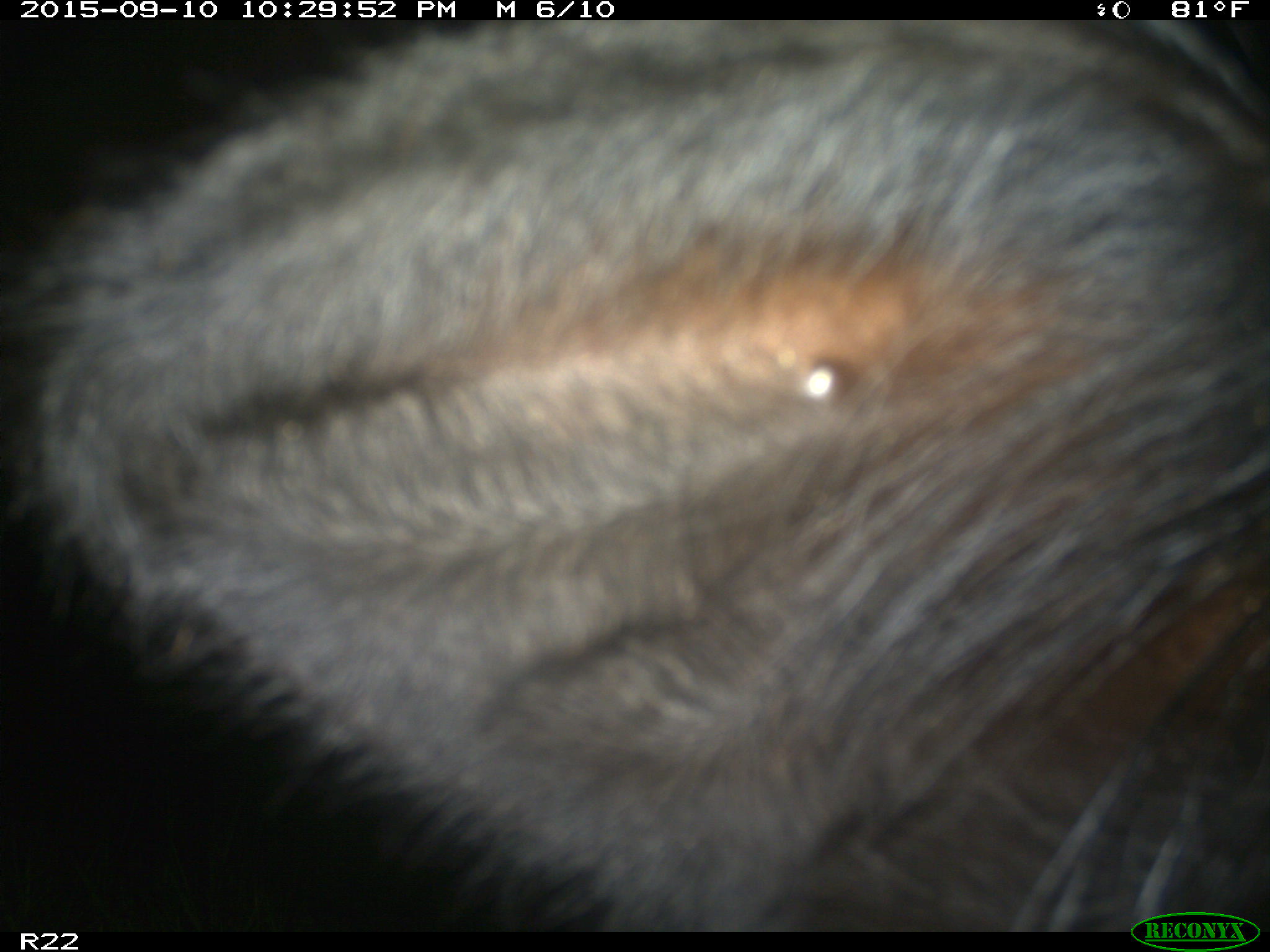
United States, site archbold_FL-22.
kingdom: Animalia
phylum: Chordata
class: Mammalia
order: Artiodactyla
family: Bovidae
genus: Bos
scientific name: Bos taurus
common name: domestic cow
Bos taurus (domestic cow).